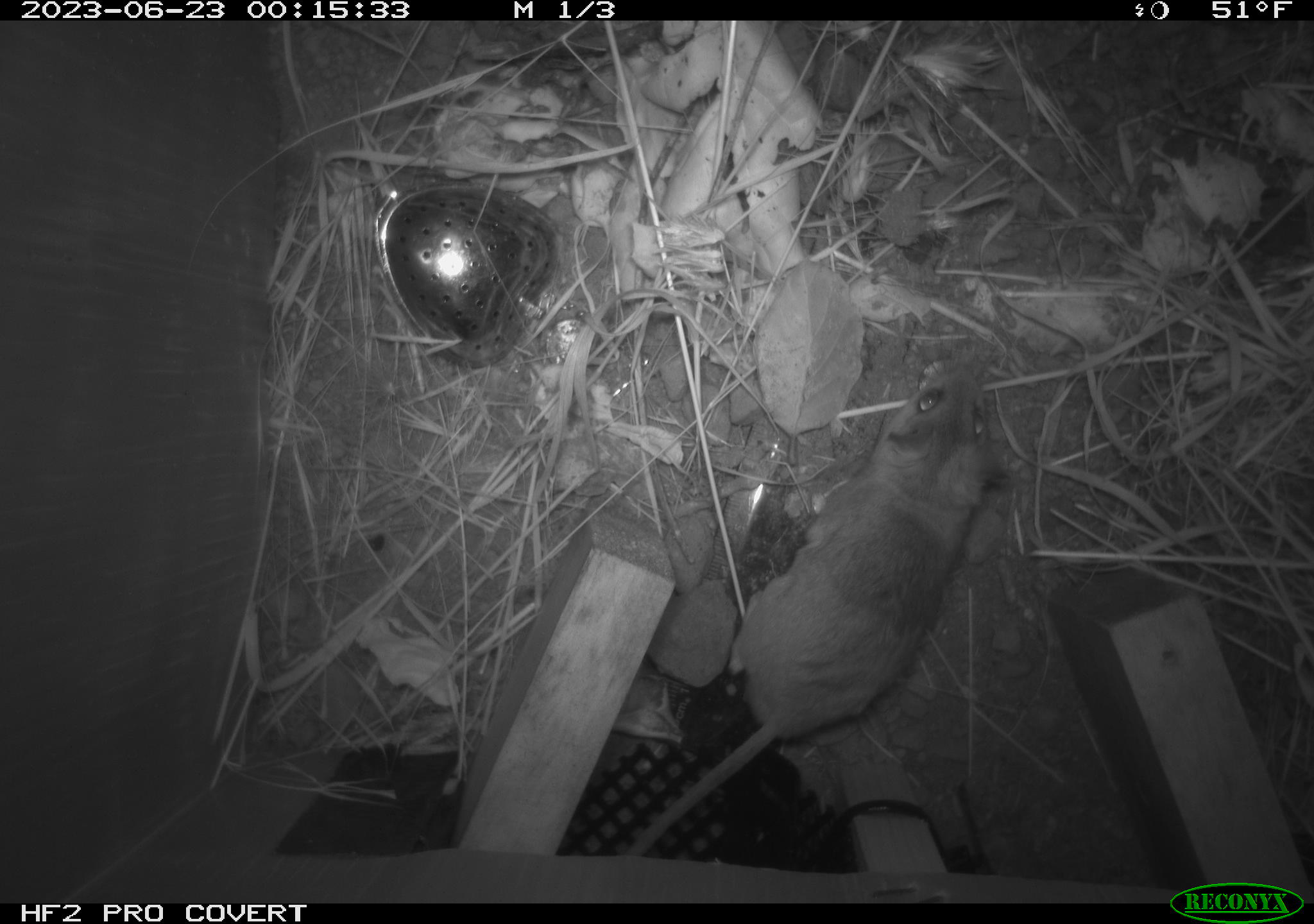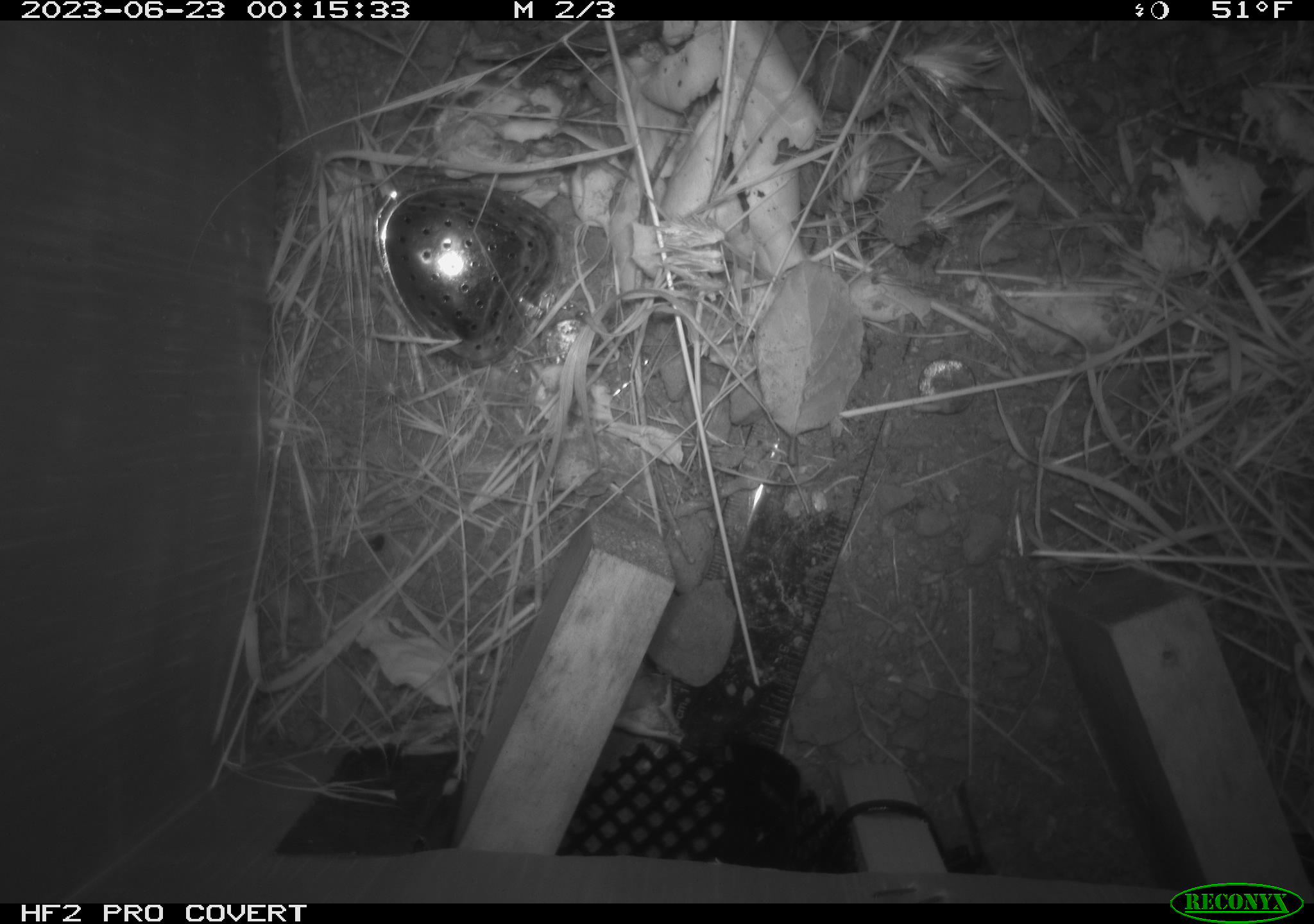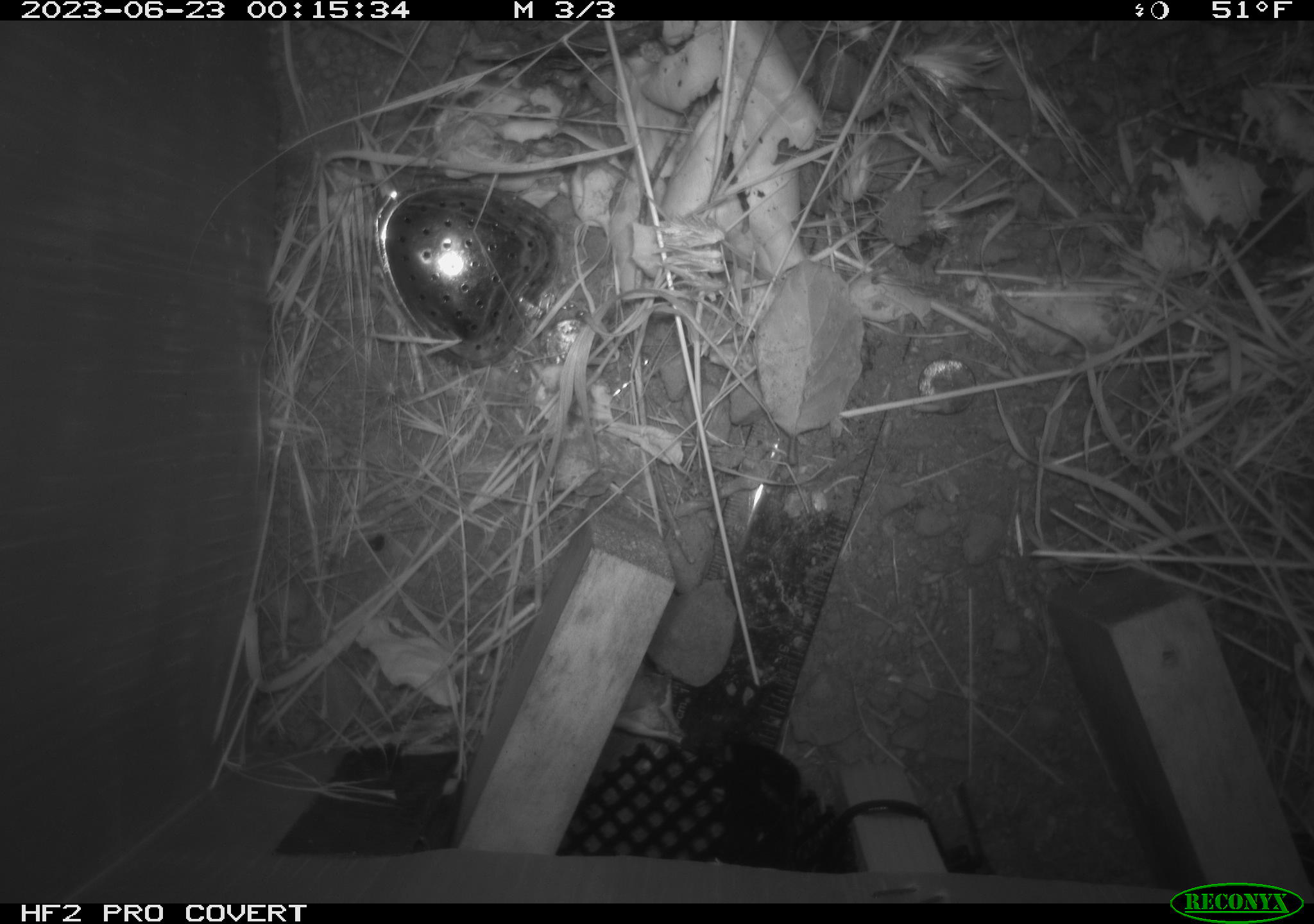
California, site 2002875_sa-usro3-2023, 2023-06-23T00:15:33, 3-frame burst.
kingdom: Animalia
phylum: Chordata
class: Mammalia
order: Rodentia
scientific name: Rodentia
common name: mouse species